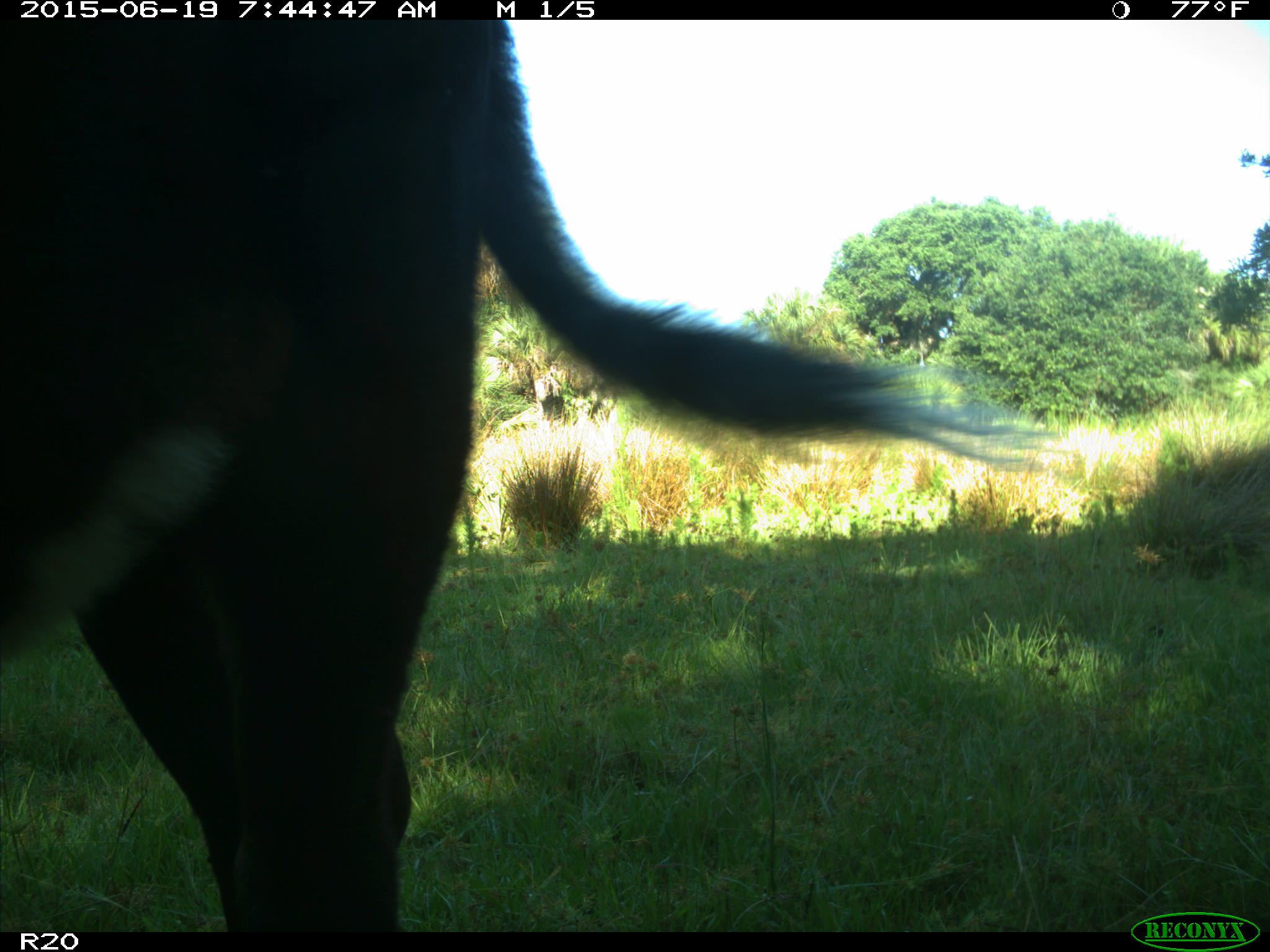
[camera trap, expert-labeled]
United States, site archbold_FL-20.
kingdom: Animalia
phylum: Chordata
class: Mammalia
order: Artiodactyla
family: Bovidae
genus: Bos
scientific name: Bos taurus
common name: domestic cow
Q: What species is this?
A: Bos taurus (domestic cow).